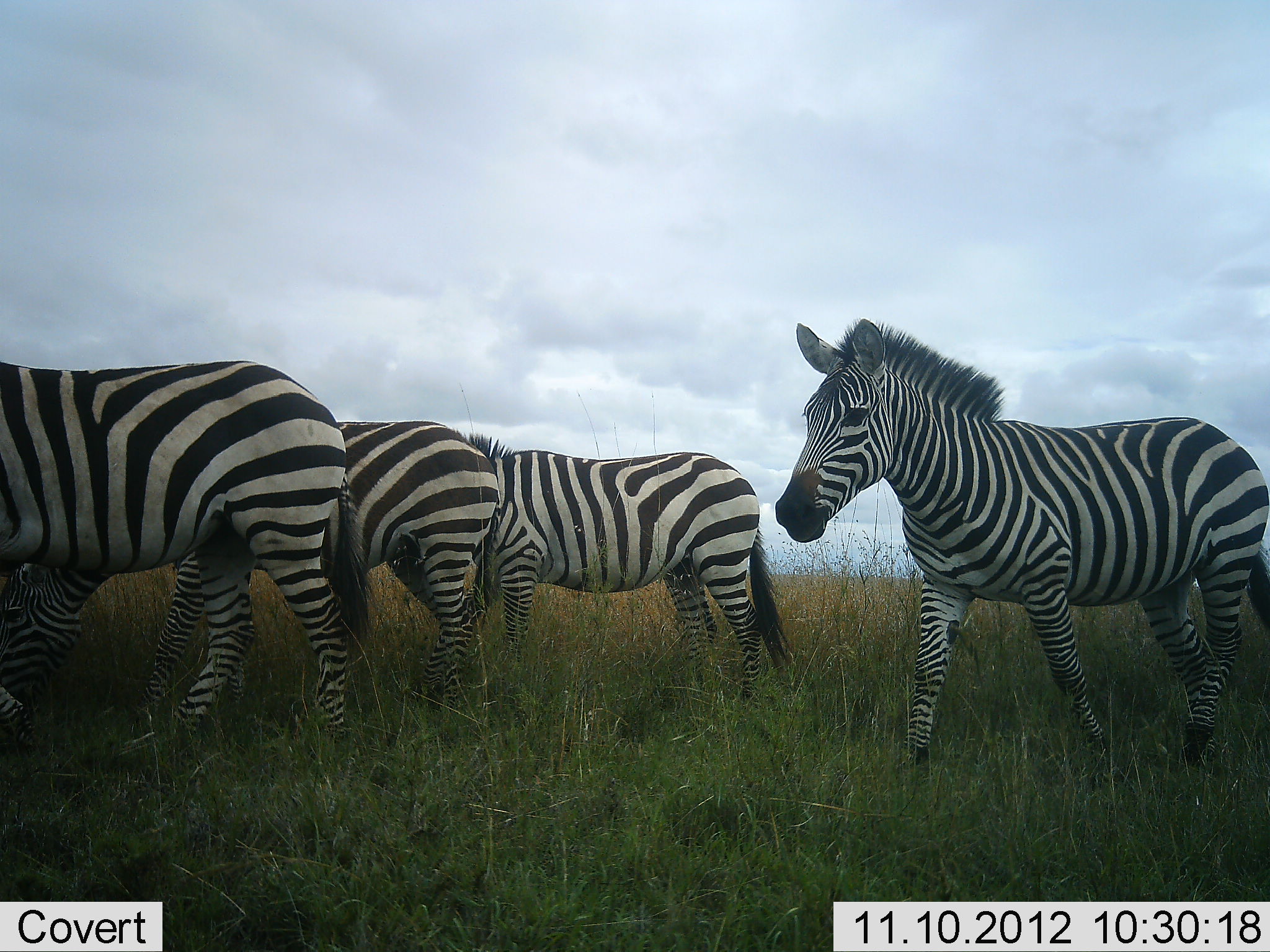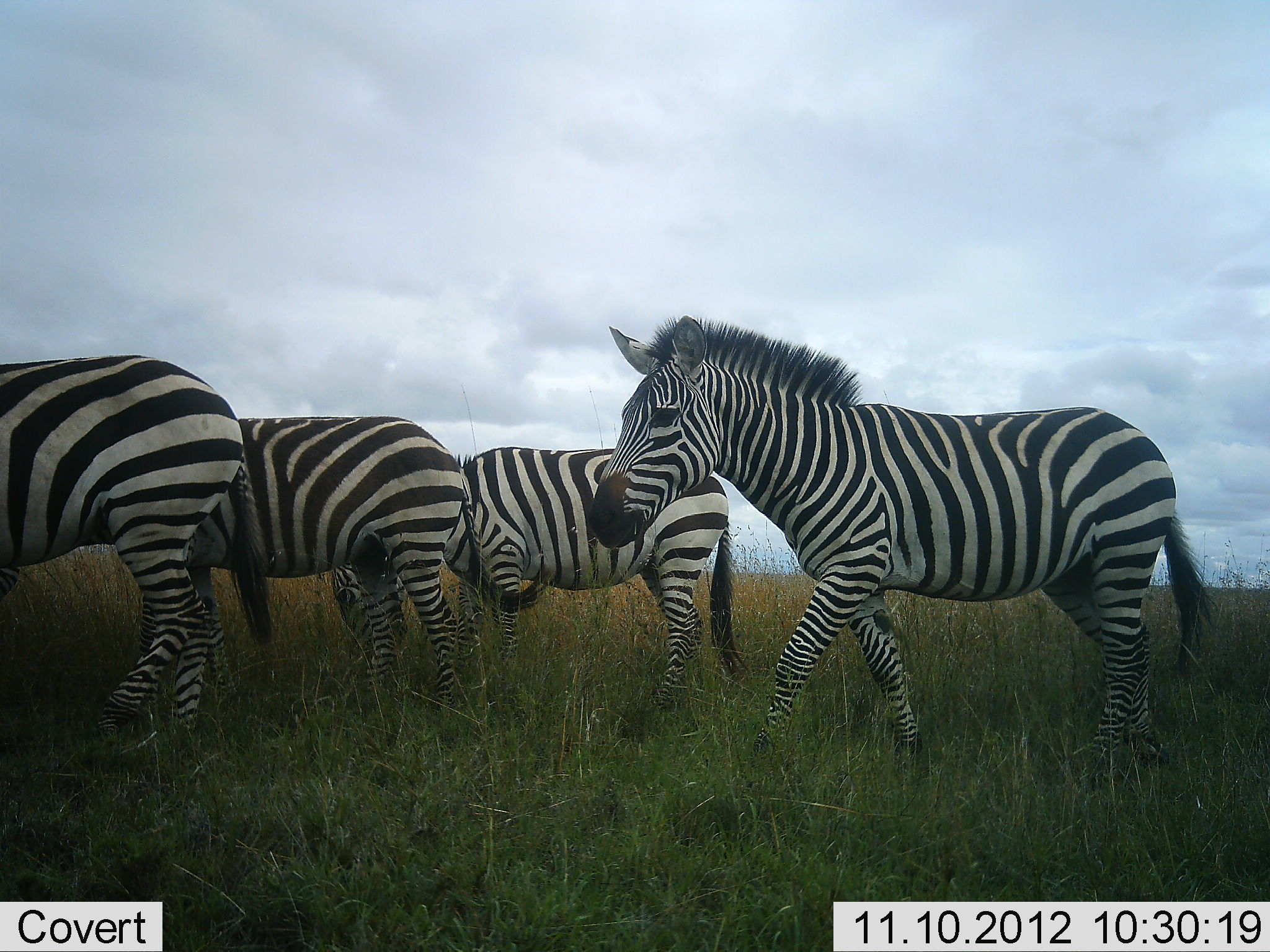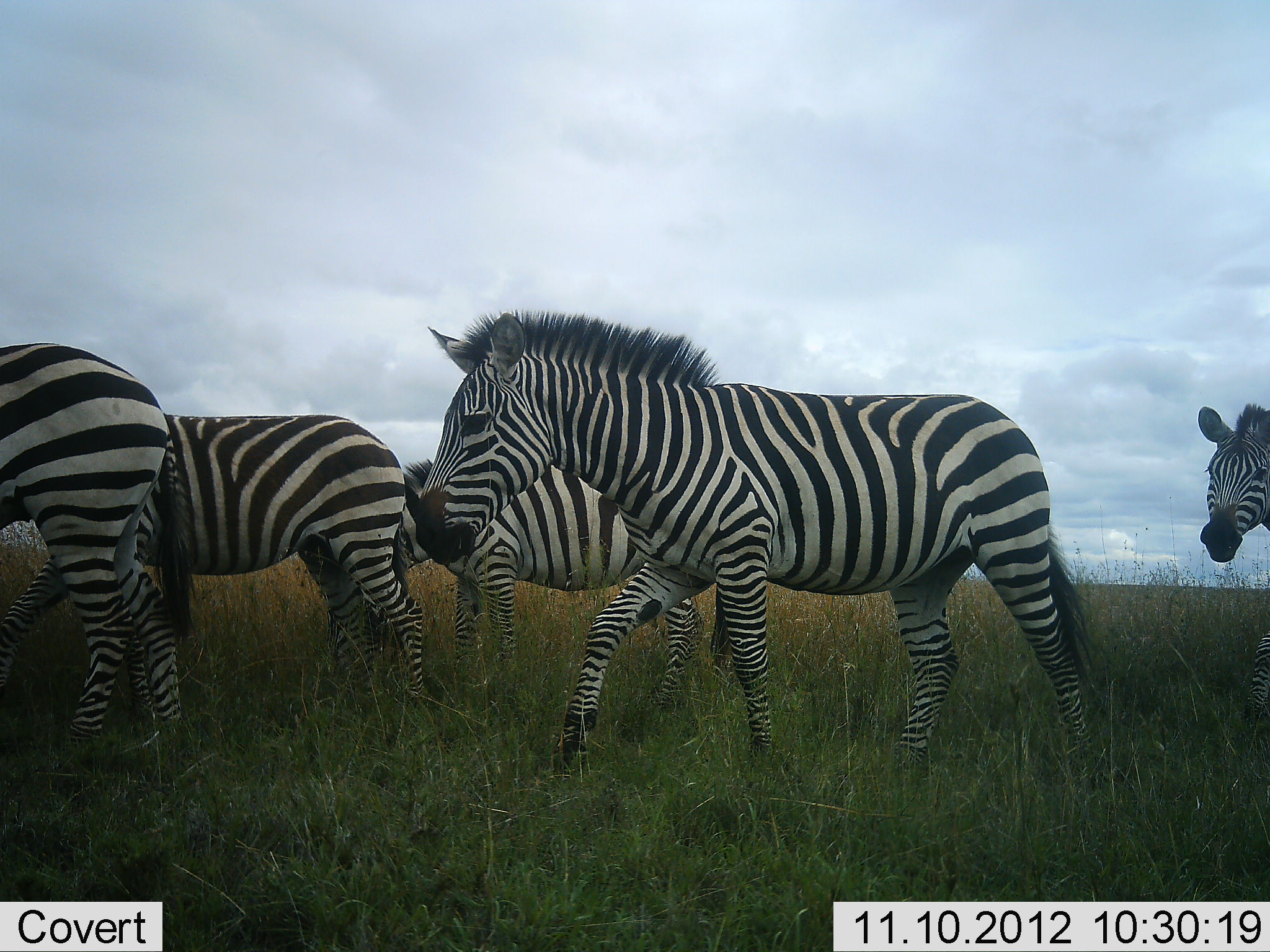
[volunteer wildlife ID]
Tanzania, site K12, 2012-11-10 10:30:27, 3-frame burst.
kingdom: Animalia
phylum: Chordata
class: Mammalia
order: Perissodactyla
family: Equidae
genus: Equus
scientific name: Equus quagga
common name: plains zebra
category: zebra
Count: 5.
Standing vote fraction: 20%.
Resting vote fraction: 0%.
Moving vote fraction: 80%.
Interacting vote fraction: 0%.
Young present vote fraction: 0%.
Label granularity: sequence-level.